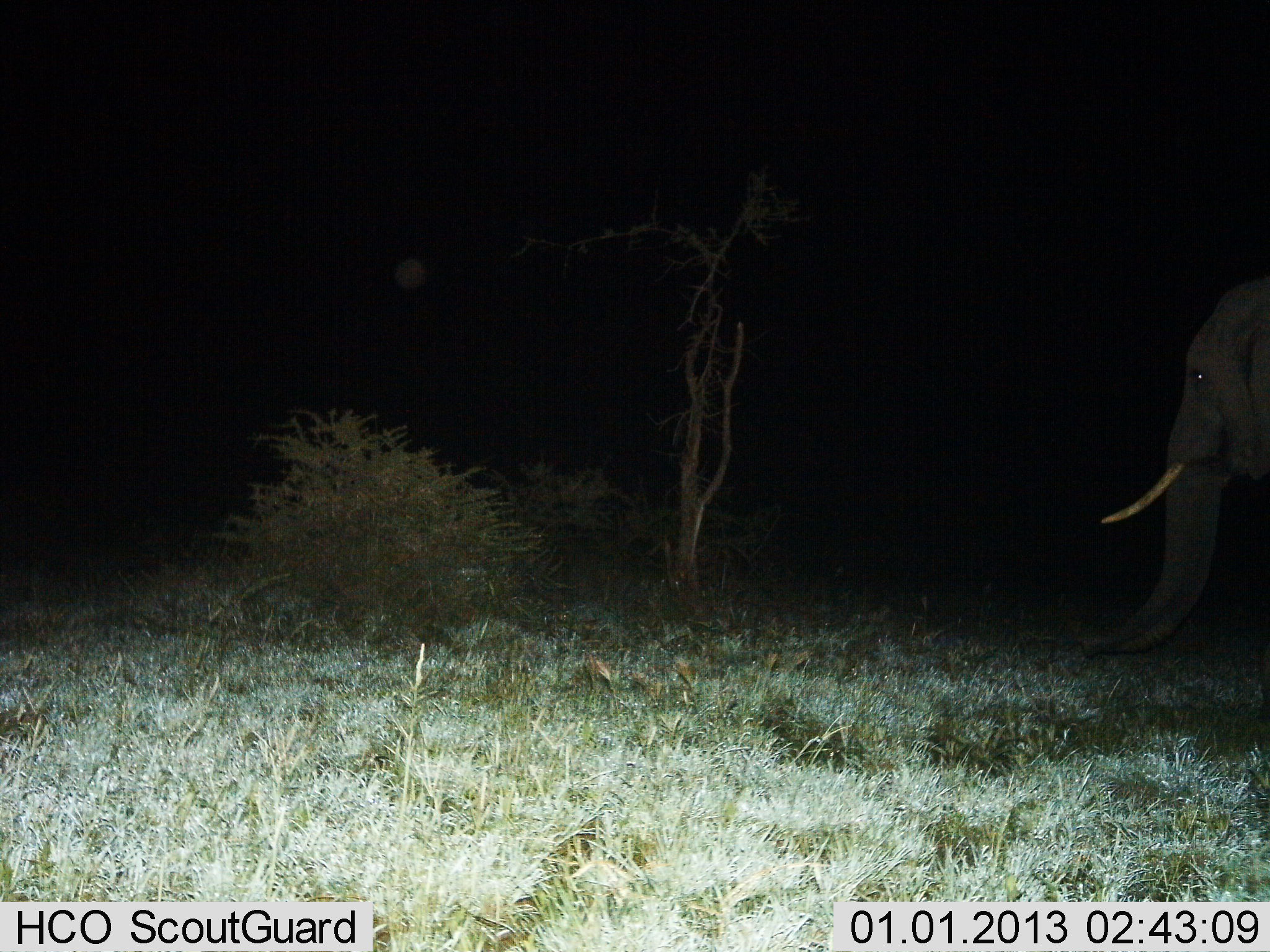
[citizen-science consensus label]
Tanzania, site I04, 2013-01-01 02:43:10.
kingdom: Animalia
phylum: Chordata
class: Mammalia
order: Proboscidea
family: Elephantidae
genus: Loxodonta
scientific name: Loxodonta africana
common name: african bush elephant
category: elephant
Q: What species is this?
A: Elephant (african bush elephant) (Loxodonta africana).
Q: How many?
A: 1.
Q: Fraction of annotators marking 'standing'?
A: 85%.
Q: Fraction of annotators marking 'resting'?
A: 0%.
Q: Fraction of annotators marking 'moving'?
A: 15%.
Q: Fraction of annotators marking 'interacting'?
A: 0%.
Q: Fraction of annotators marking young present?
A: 0%.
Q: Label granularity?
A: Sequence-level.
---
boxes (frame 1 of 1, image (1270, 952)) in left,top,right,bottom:
animal: 1080,277,1270,663